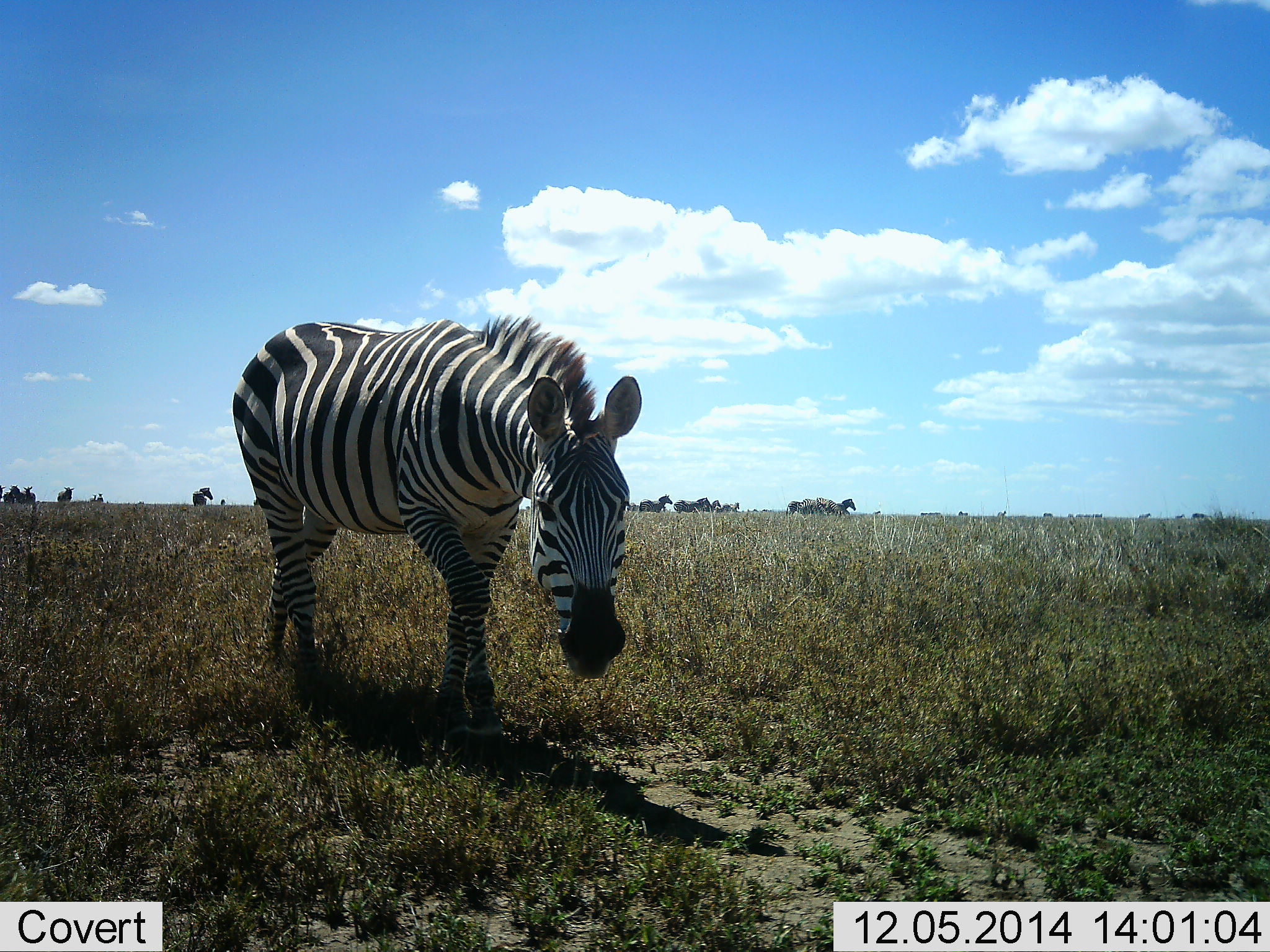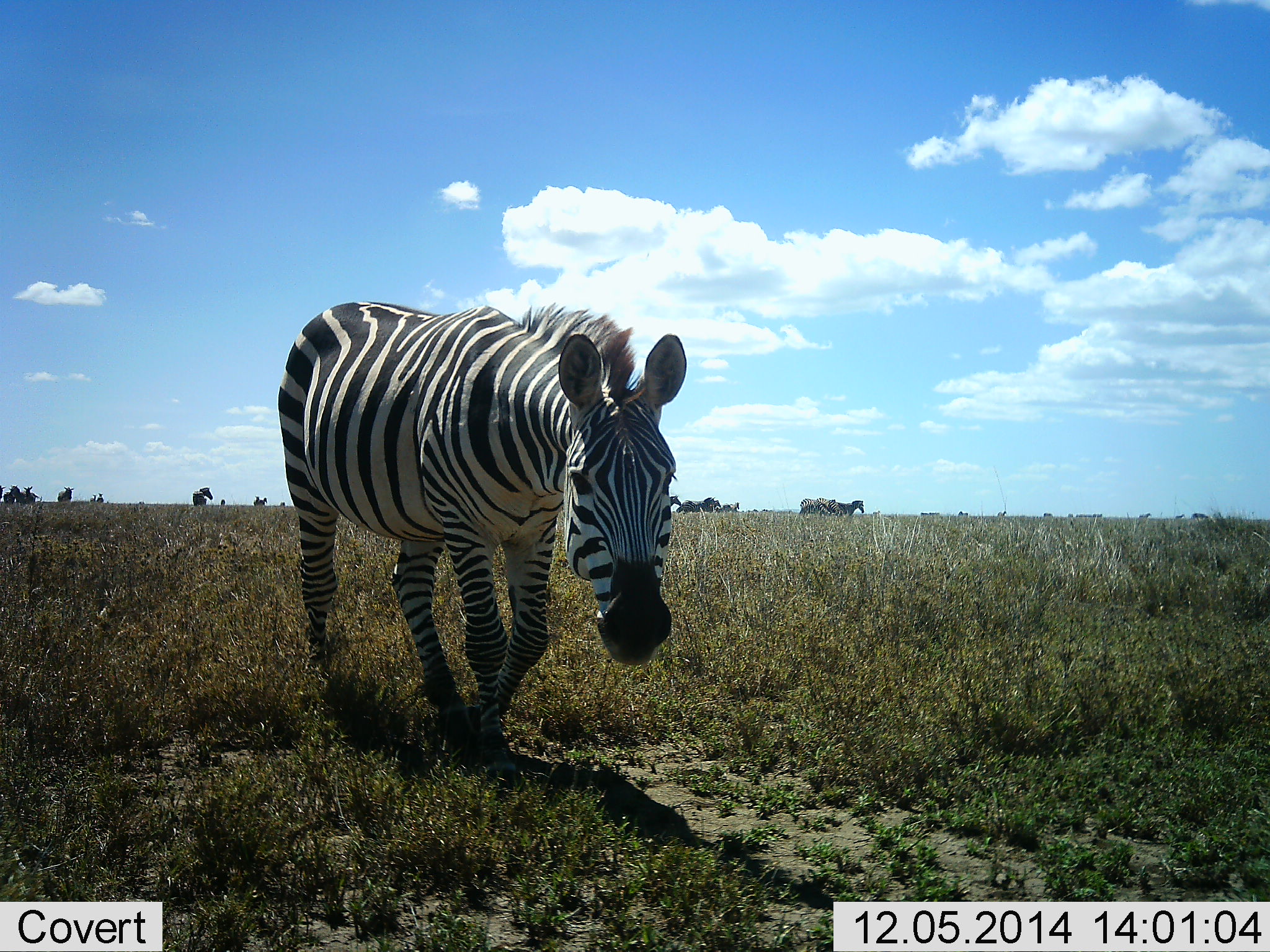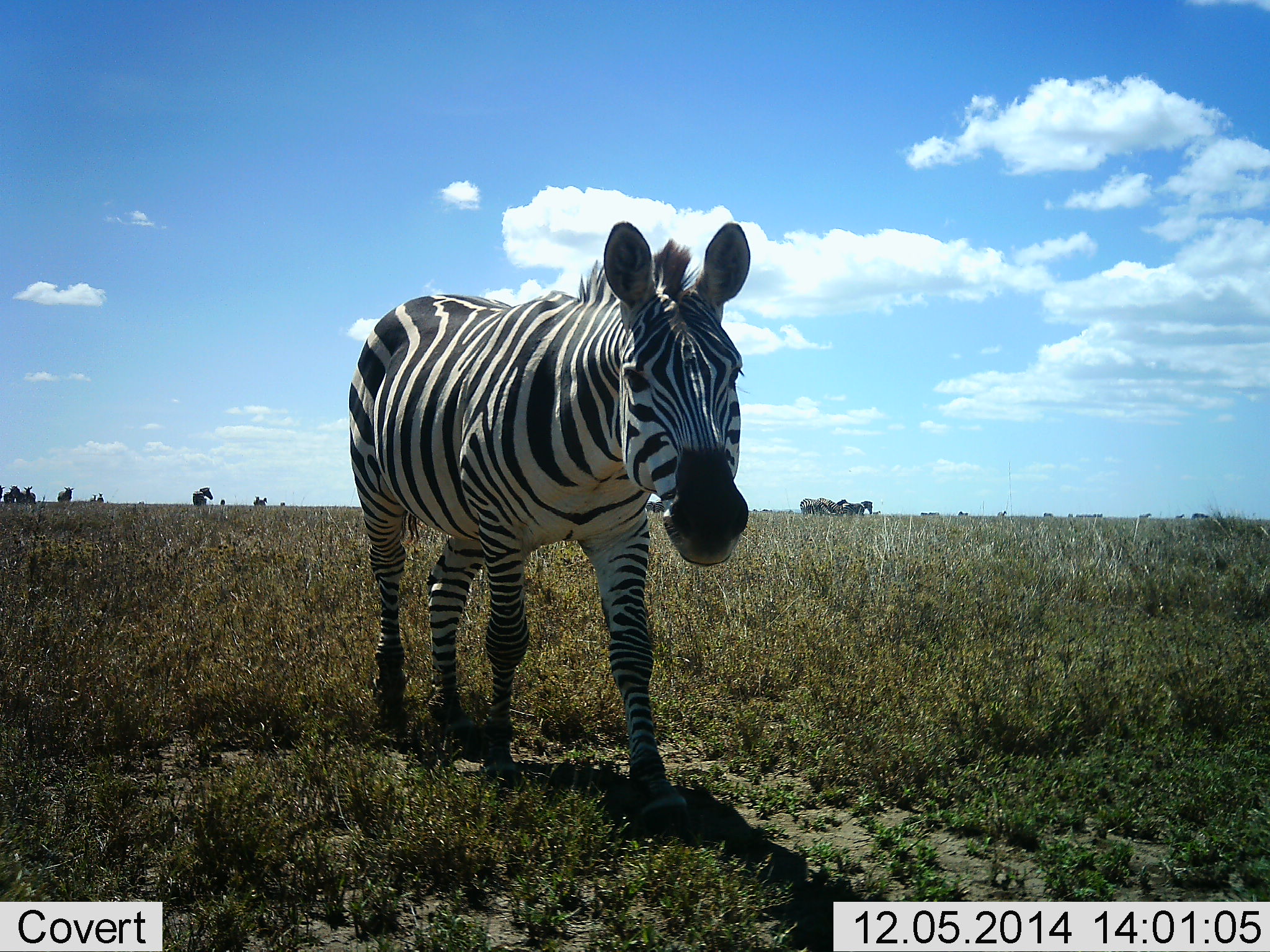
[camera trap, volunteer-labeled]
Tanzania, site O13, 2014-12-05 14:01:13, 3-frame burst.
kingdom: Animalia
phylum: Chordata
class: Mammalia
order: Perissodactyla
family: Equidae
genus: Equus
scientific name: Equus quagga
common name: plains zebra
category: zebra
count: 9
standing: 30%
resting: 0%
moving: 80%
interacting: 0%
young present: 0%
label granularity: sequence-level